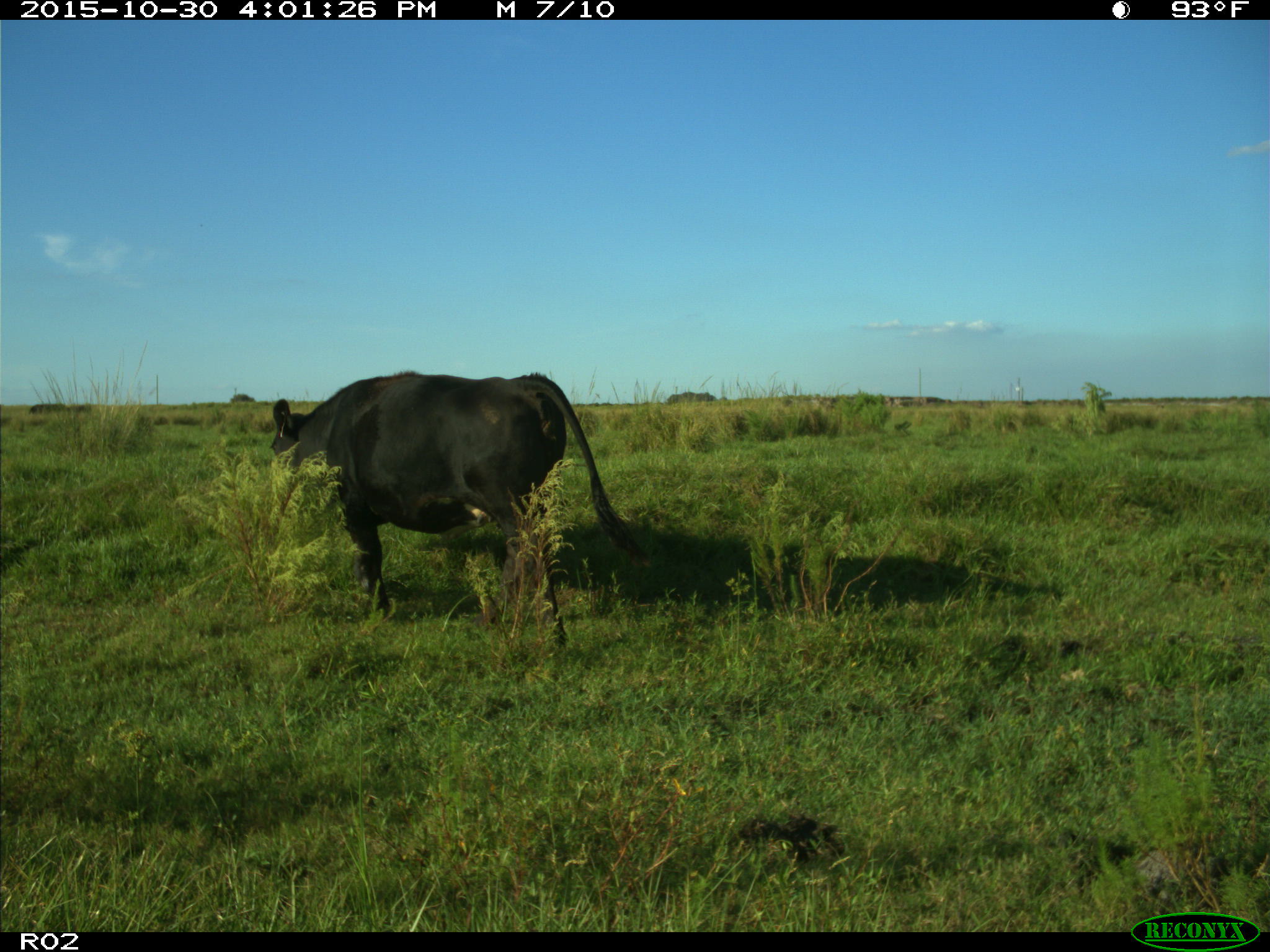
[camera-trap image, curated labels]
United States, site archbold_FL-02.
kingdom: Animalia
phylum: Chordata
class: Mammalia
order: Artiodactyla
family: Bovidae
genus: Bos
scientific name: Bos taurus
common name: domestic cow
Bos taurus (domestic cow).